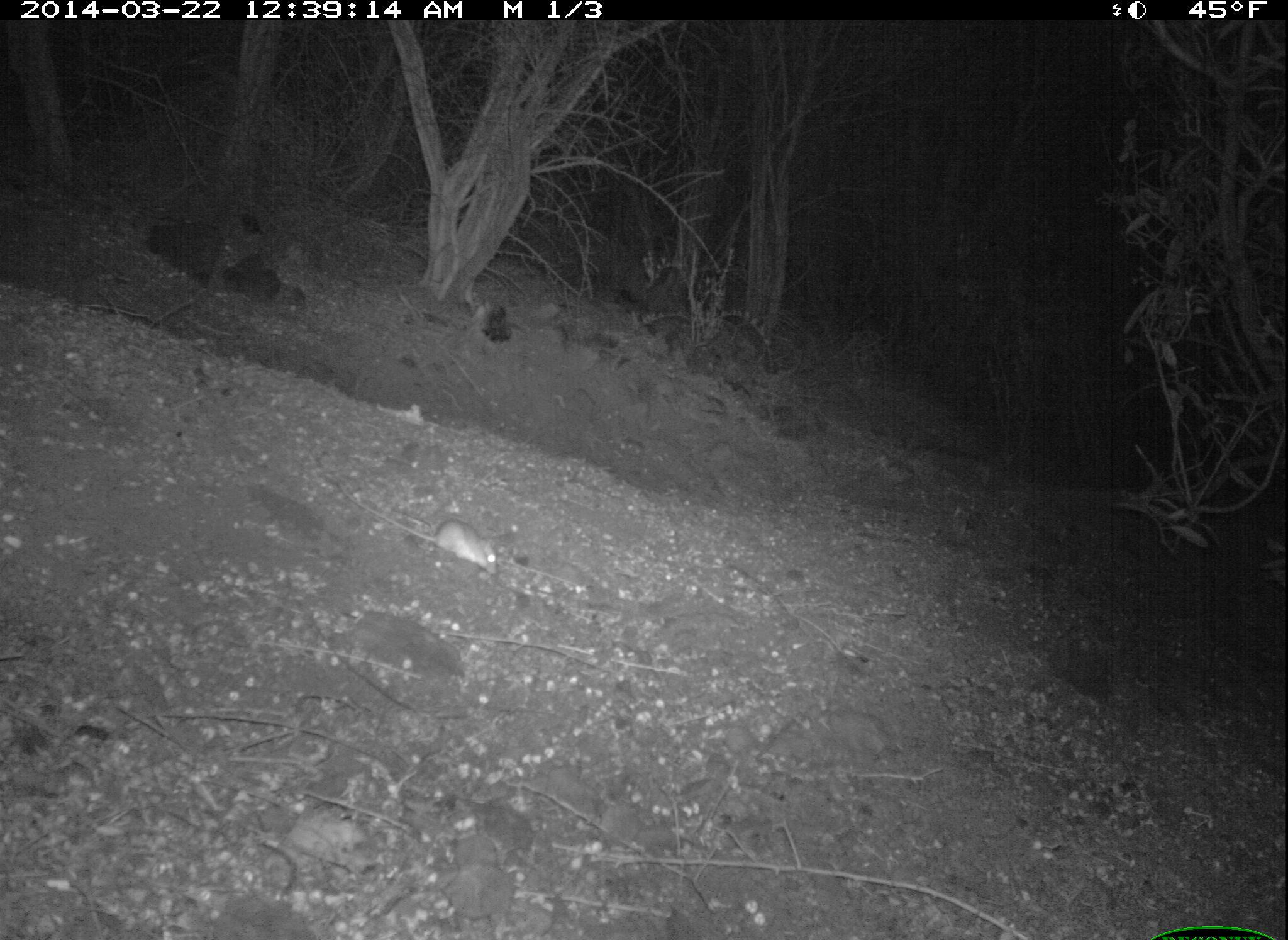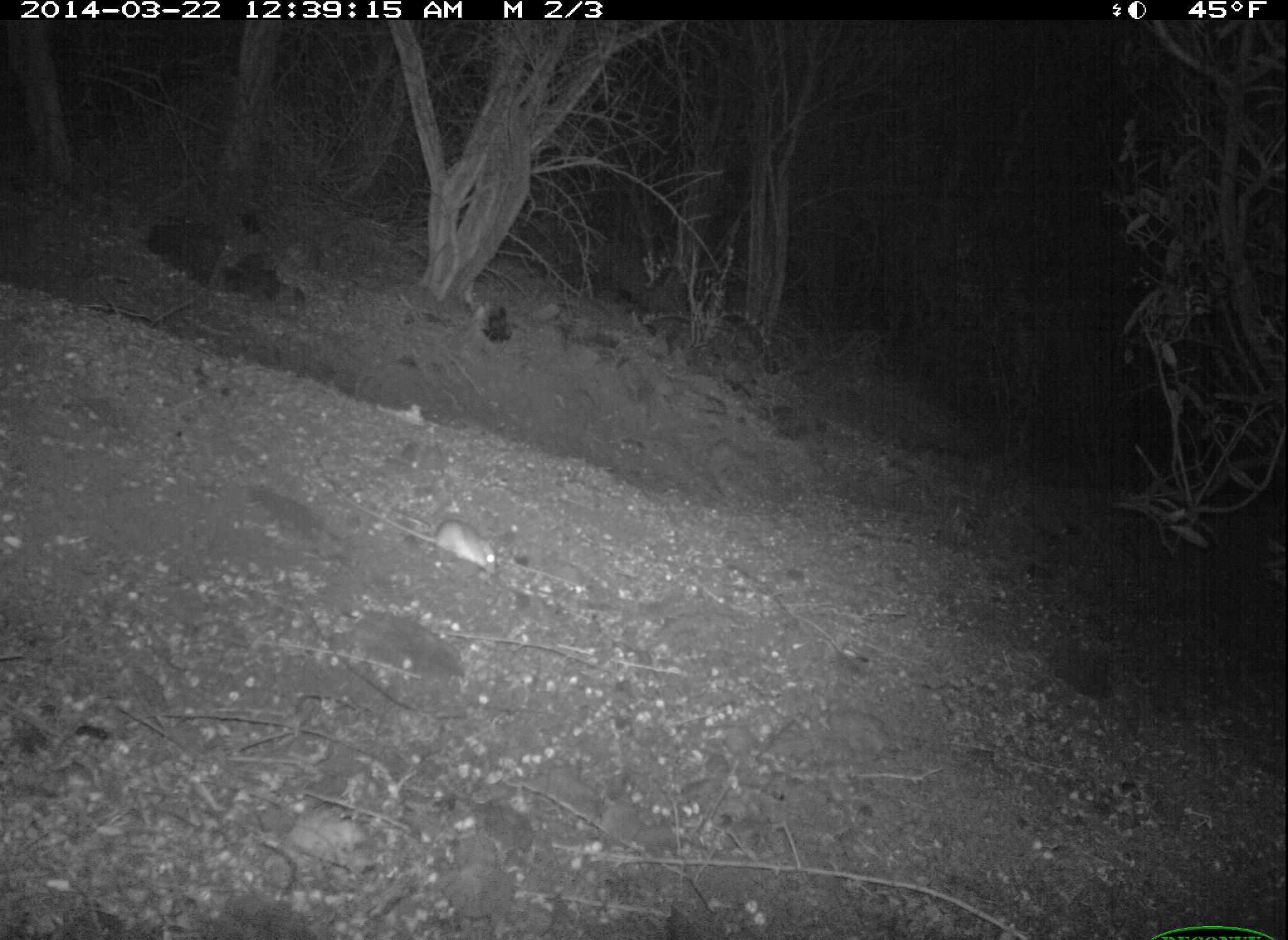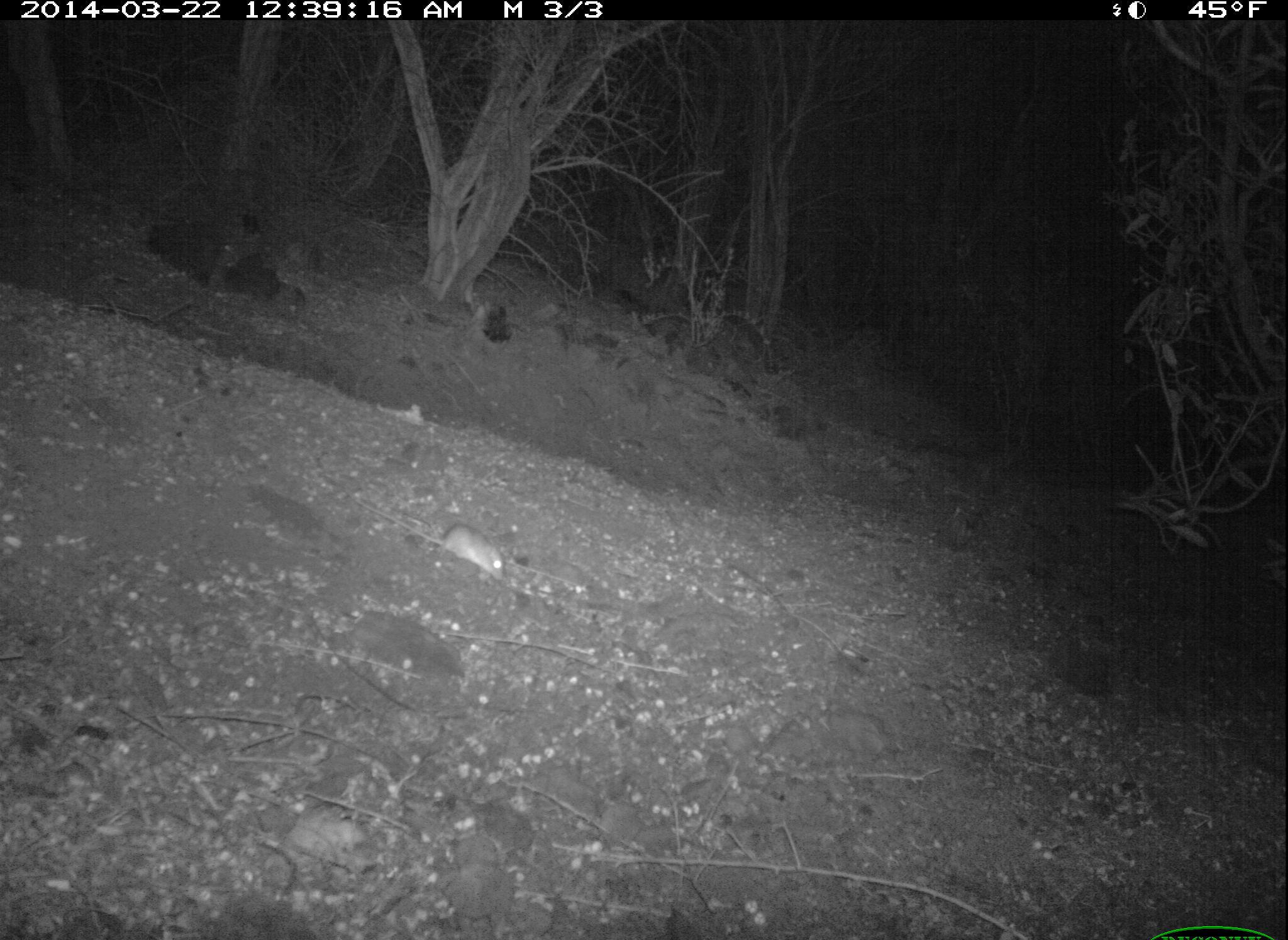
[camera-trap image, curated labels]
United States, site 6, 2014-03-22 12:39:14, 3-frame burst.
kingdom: Animalia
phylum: Chordata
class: Mammalia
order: Rodentia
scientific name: Rodentia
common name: rodent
Rodent (Rodentia).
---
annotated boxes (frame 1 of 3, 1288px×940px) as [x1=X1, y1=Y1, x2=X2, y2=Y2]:
rodent: [x1=339, y1=485, x2=498, y2=575]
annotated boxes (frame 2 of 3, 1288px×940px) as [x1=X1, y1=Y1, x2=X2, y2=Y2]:
rodent: [x1=335, y1=485, x2=498, y2=578]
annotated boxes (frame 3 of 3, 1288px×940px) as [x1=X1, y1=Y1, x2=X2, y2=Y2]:
rodent: [x1=349, y1=498, x2=506, y2=583]